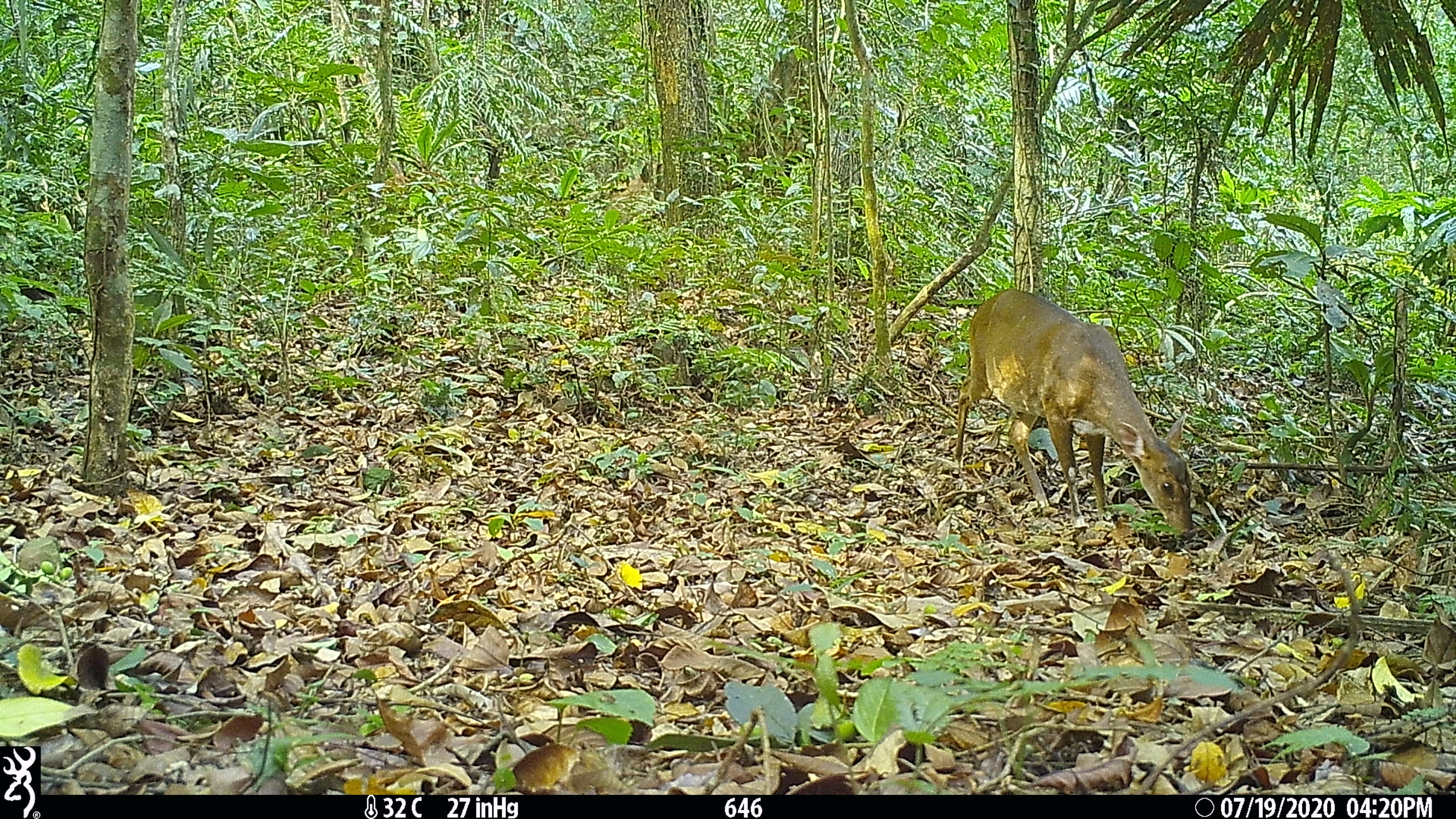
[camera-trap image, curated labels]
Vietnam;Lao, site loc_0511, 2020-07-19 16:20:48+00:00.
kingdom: Animalia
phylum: Chordata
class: Mammalia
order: Artiodactyla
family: Cervidae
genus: Muntiacus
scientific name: Muntiacus vuquangensis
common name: large-antlered muntjac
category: large antlered muntjac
Large antlered muntjac (large-antlered muntjac) (Muntiacus vuquangensis). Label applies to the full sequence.